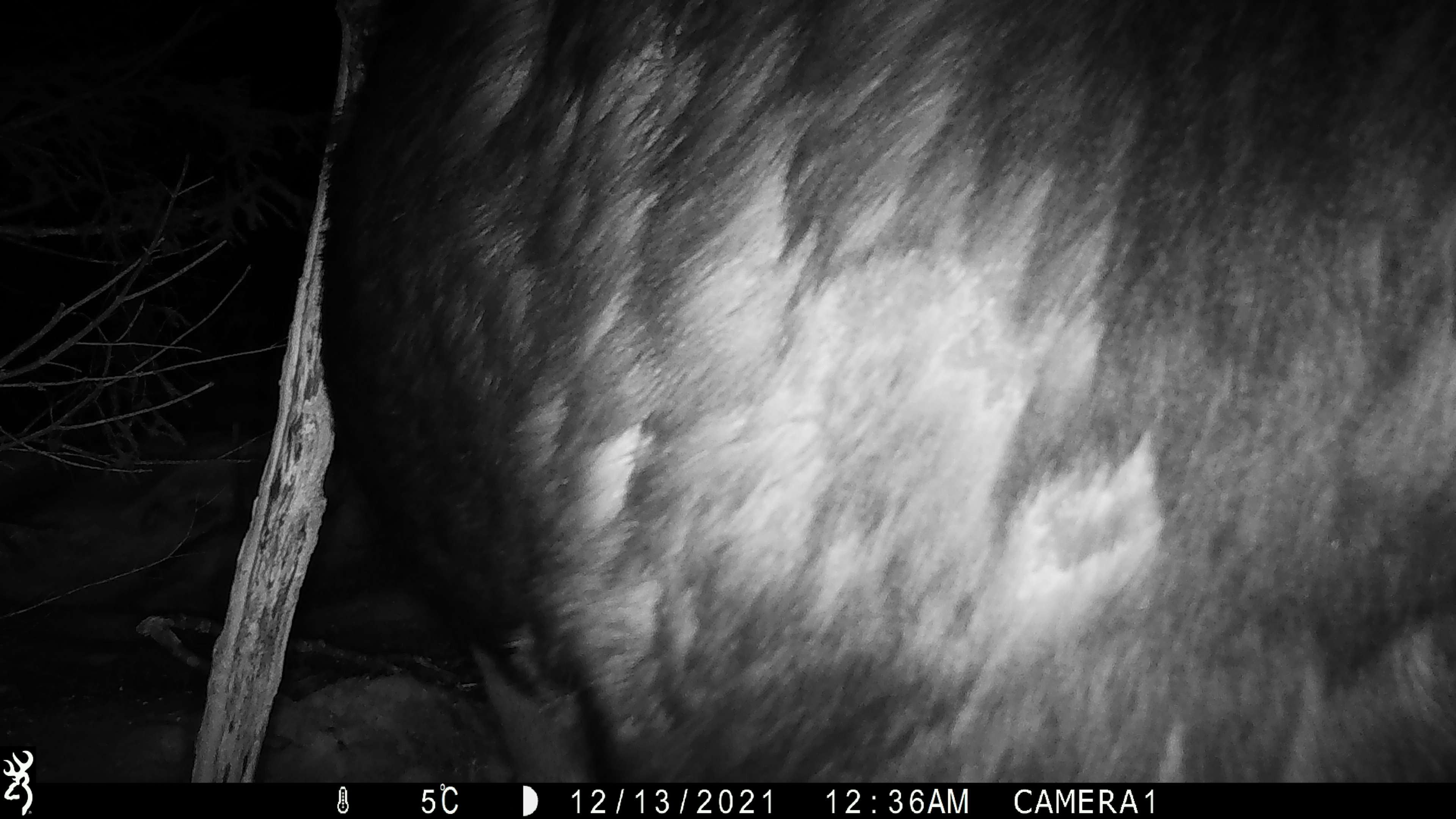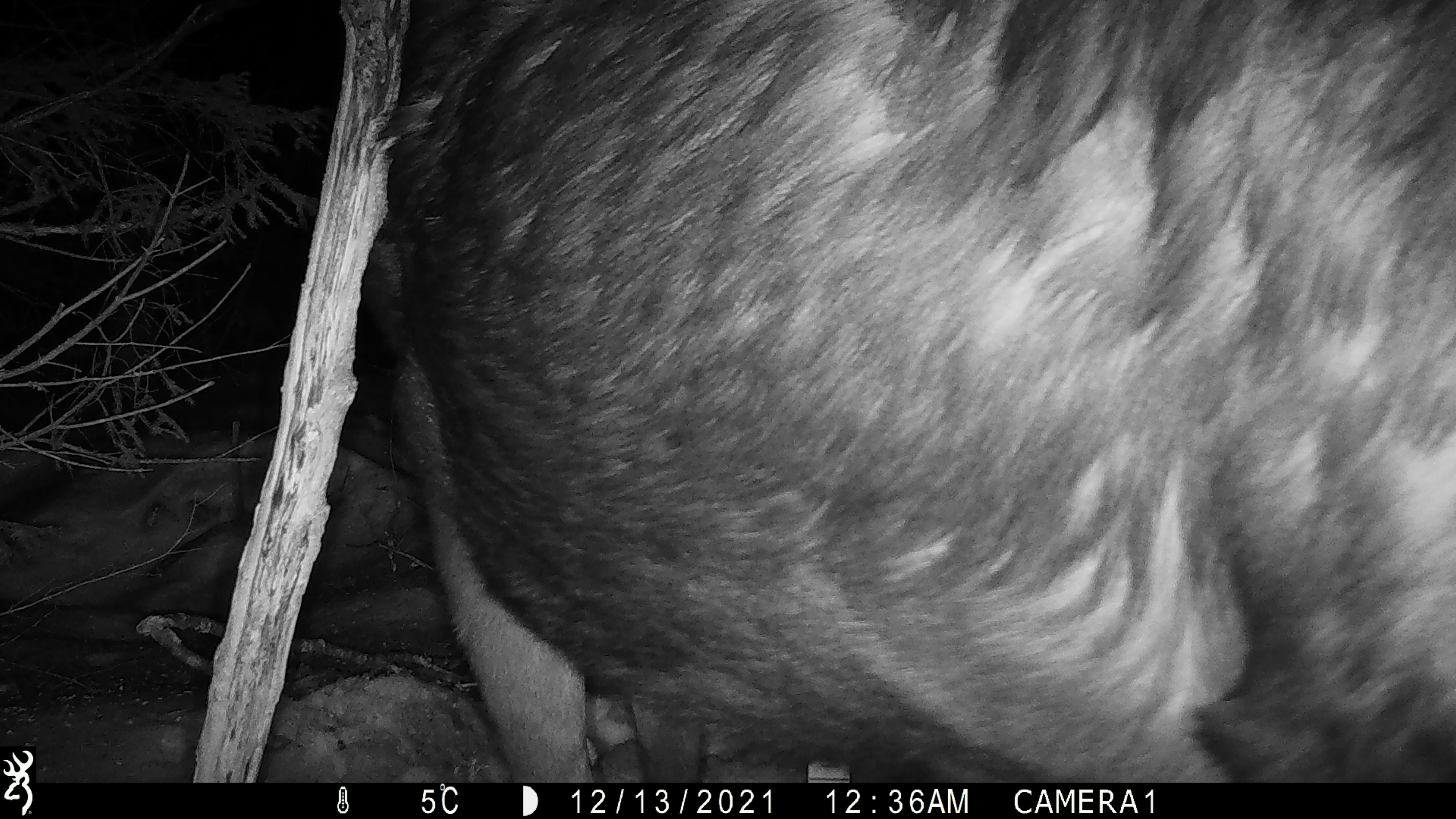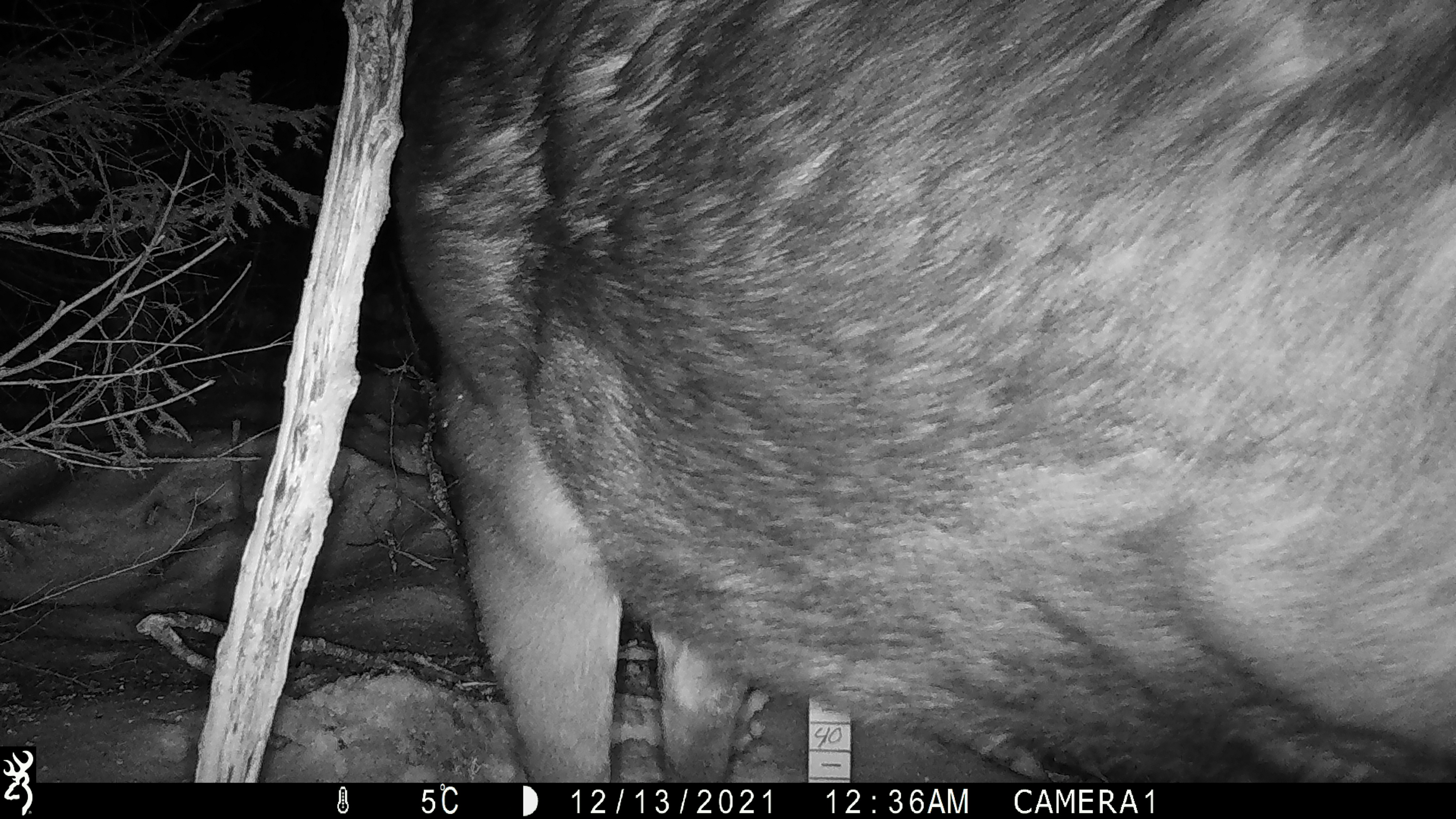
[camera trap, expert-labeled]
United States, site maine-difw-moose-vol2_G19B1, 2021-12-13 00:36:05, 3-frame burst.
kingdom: Animalia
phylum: Chordata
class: Mammalia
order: Artiodactyla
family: Cervidae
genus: Alces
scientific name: Alces alces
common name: moose